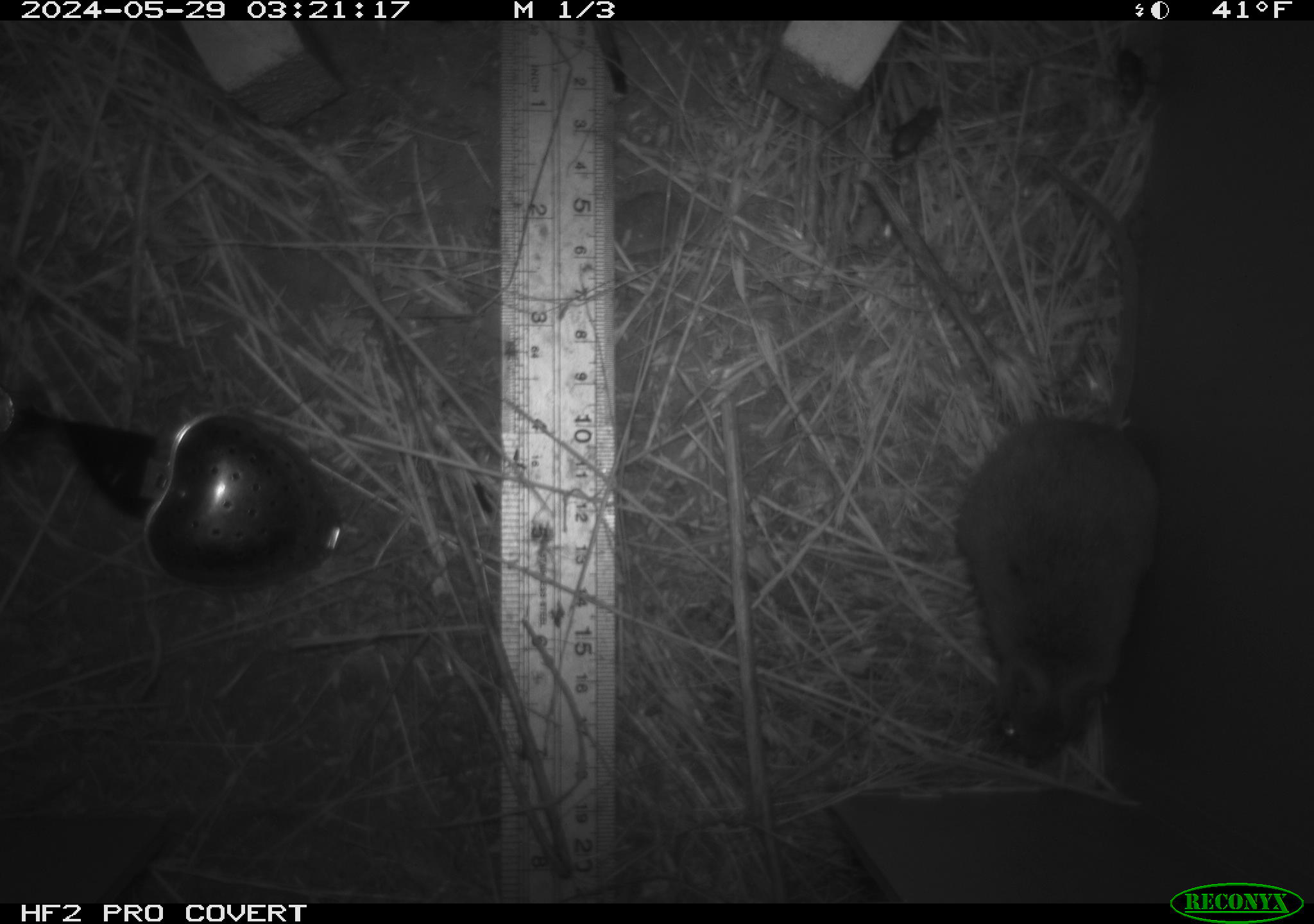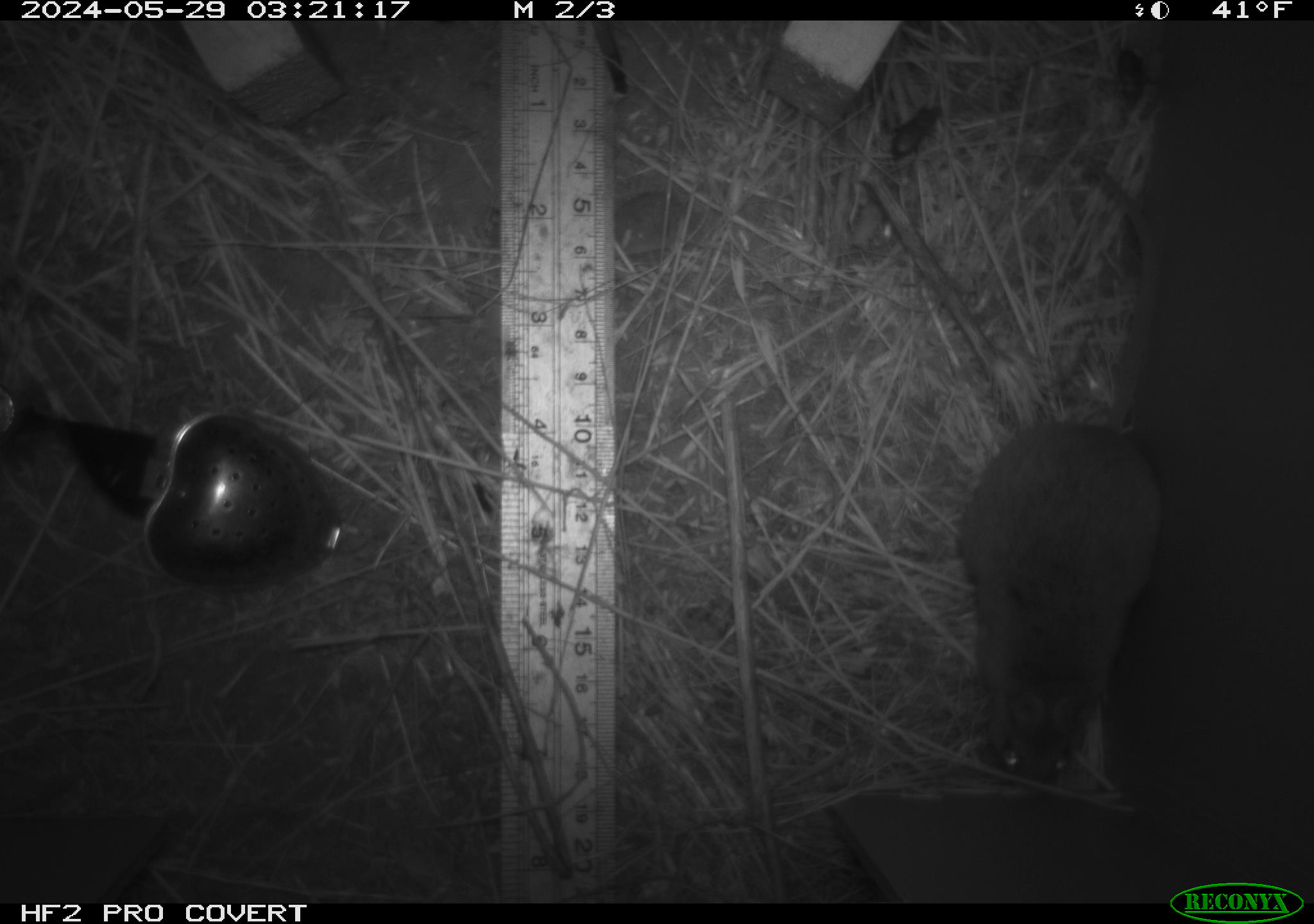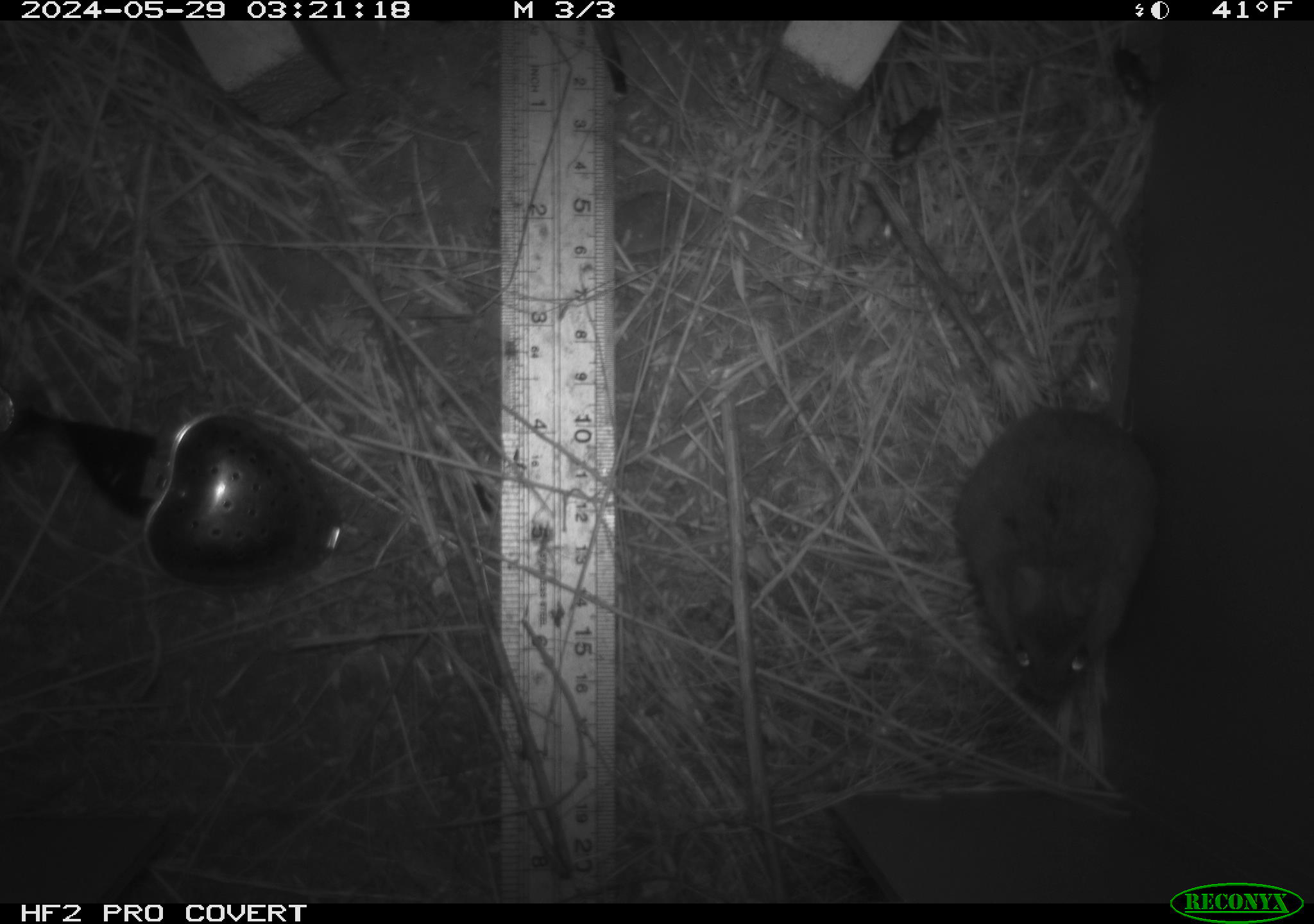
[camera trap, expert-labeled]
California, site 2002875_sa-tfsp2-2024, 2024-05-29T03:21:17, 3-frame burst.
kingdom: Animalia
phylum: Chordata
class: Mammalia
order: Rodentia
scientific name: Rodentia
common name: mouse species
Mouse species (Rodentia).